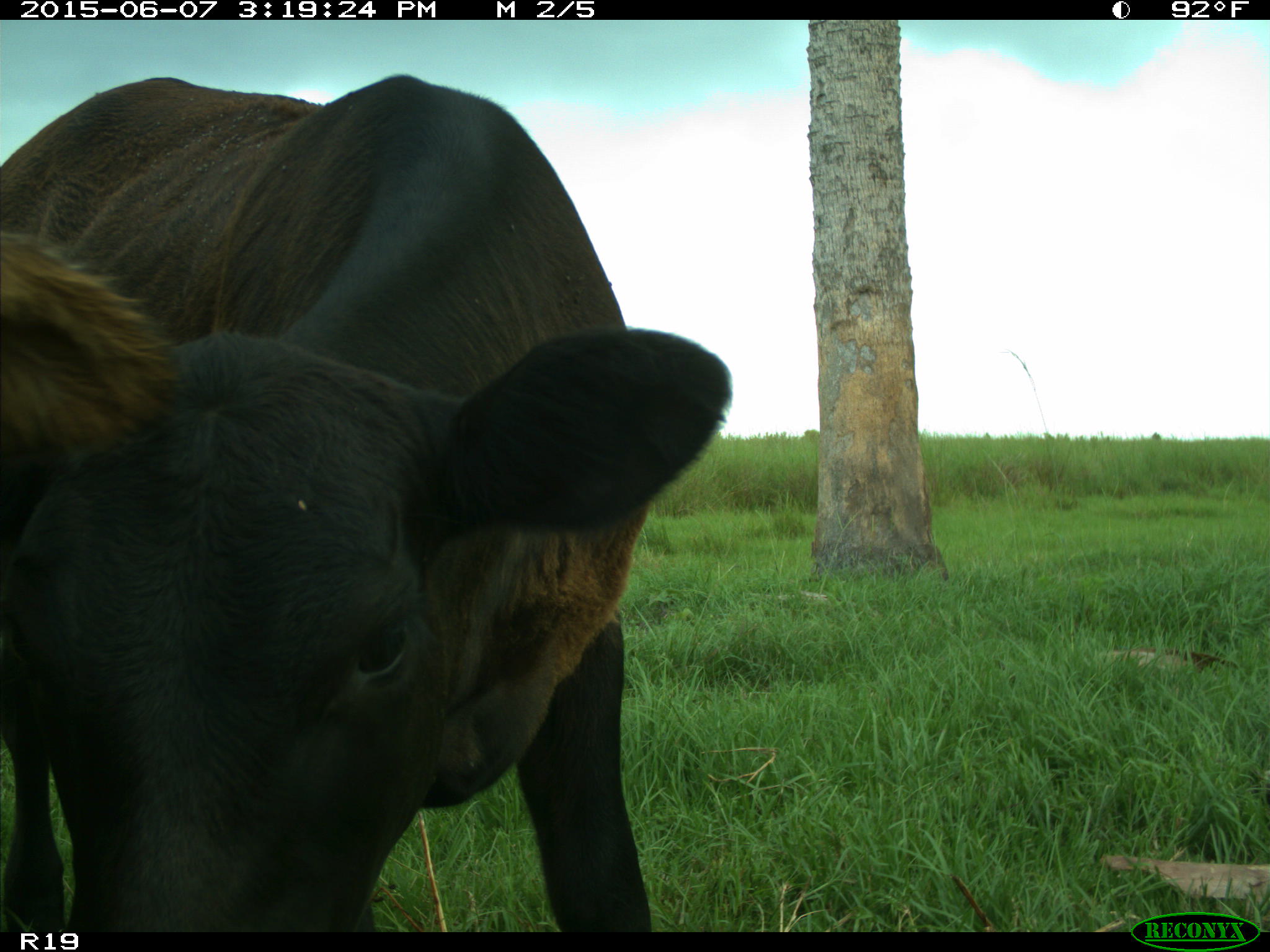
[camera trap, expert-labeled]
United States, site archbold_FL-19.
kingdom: Animalia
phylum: Chordata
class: Mammalia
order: Artiodactyla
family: Bovidae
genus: Bos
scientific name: Bos taurus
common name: domestic cow